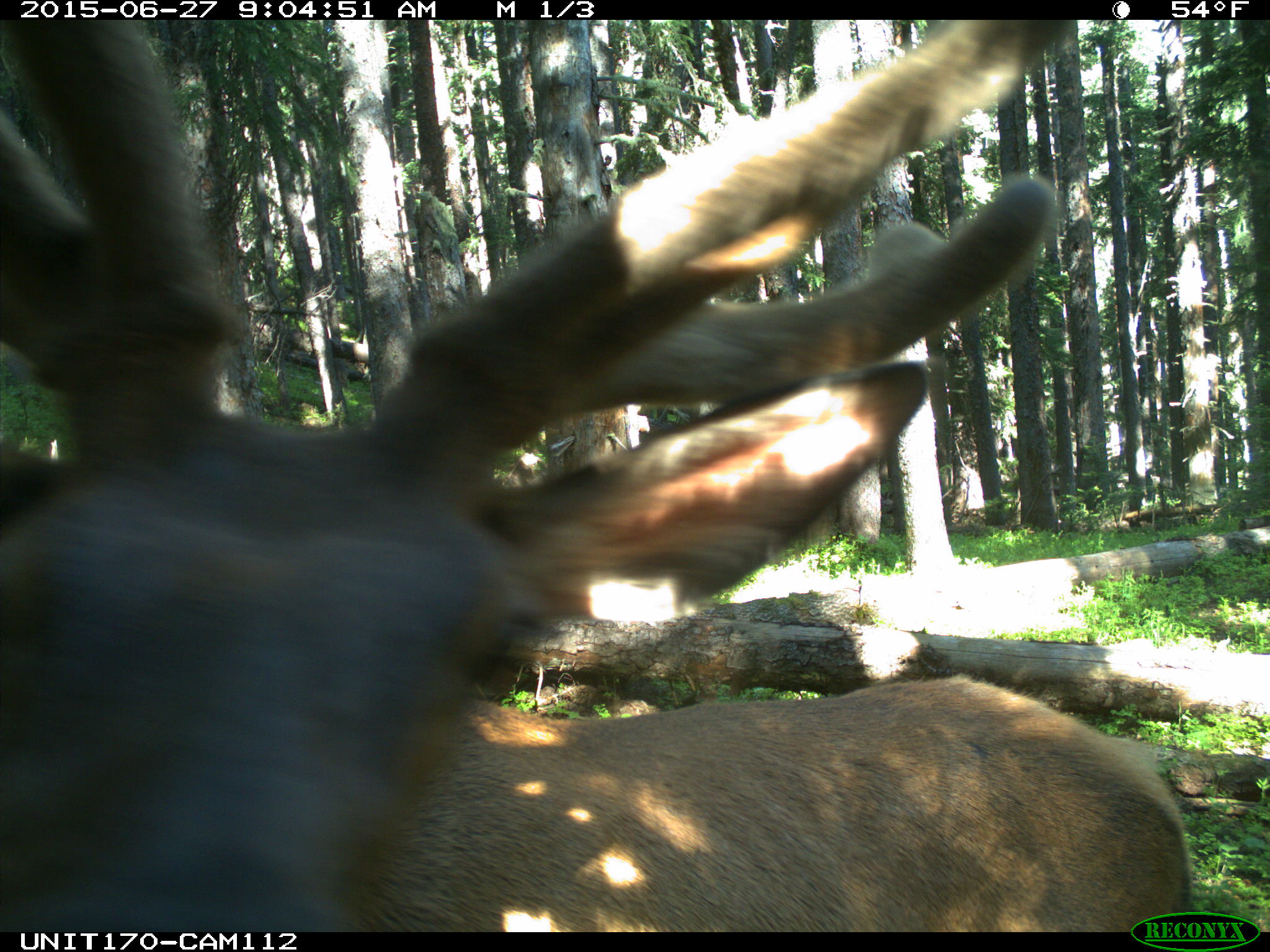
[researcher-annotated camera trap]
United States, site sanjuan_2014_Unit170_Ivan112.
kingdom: Animalia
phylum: Chordata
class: Mammalia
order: Artiodactyla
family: Cervidae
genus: Cervus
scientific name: Cervus elaphus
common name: red deer